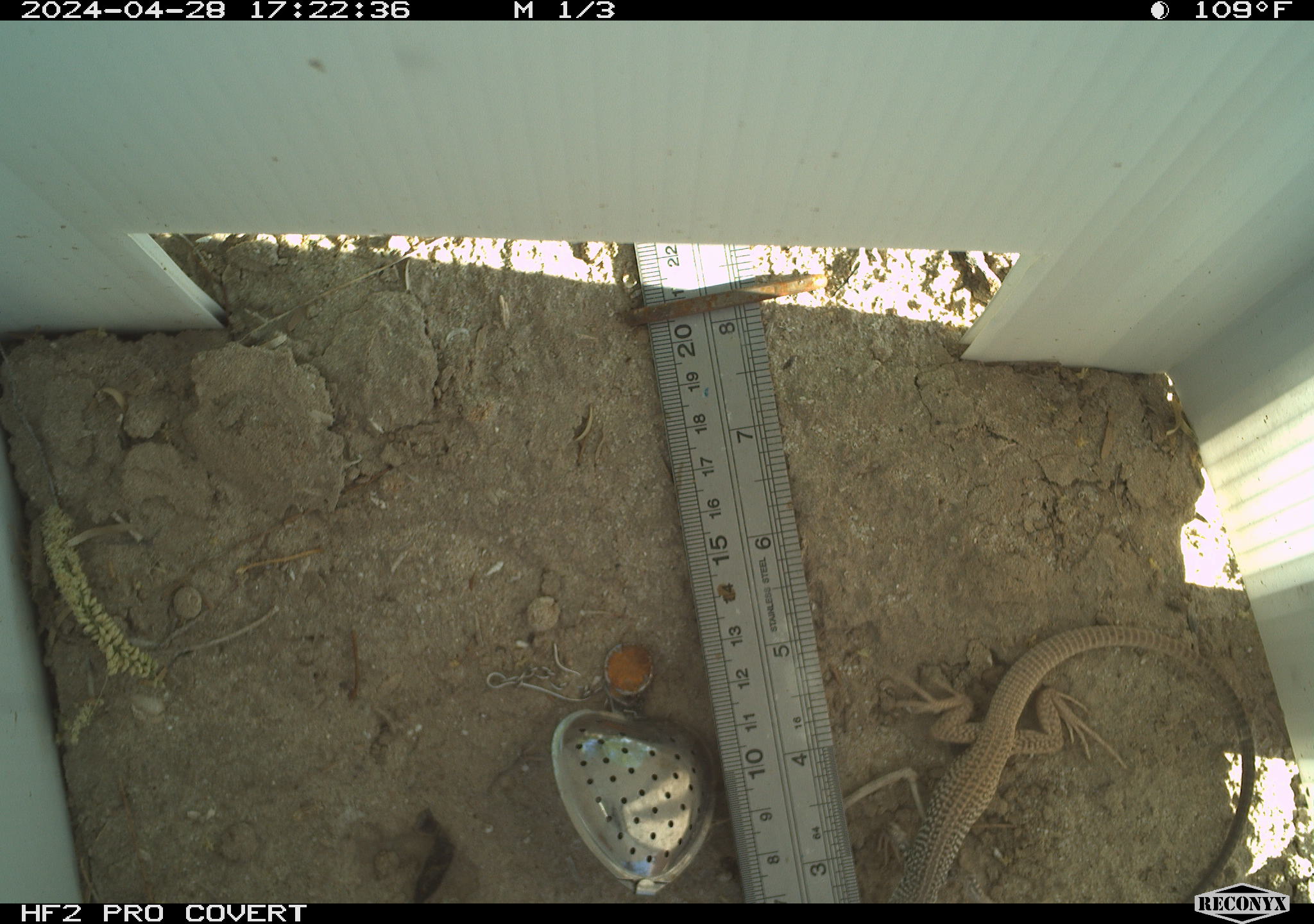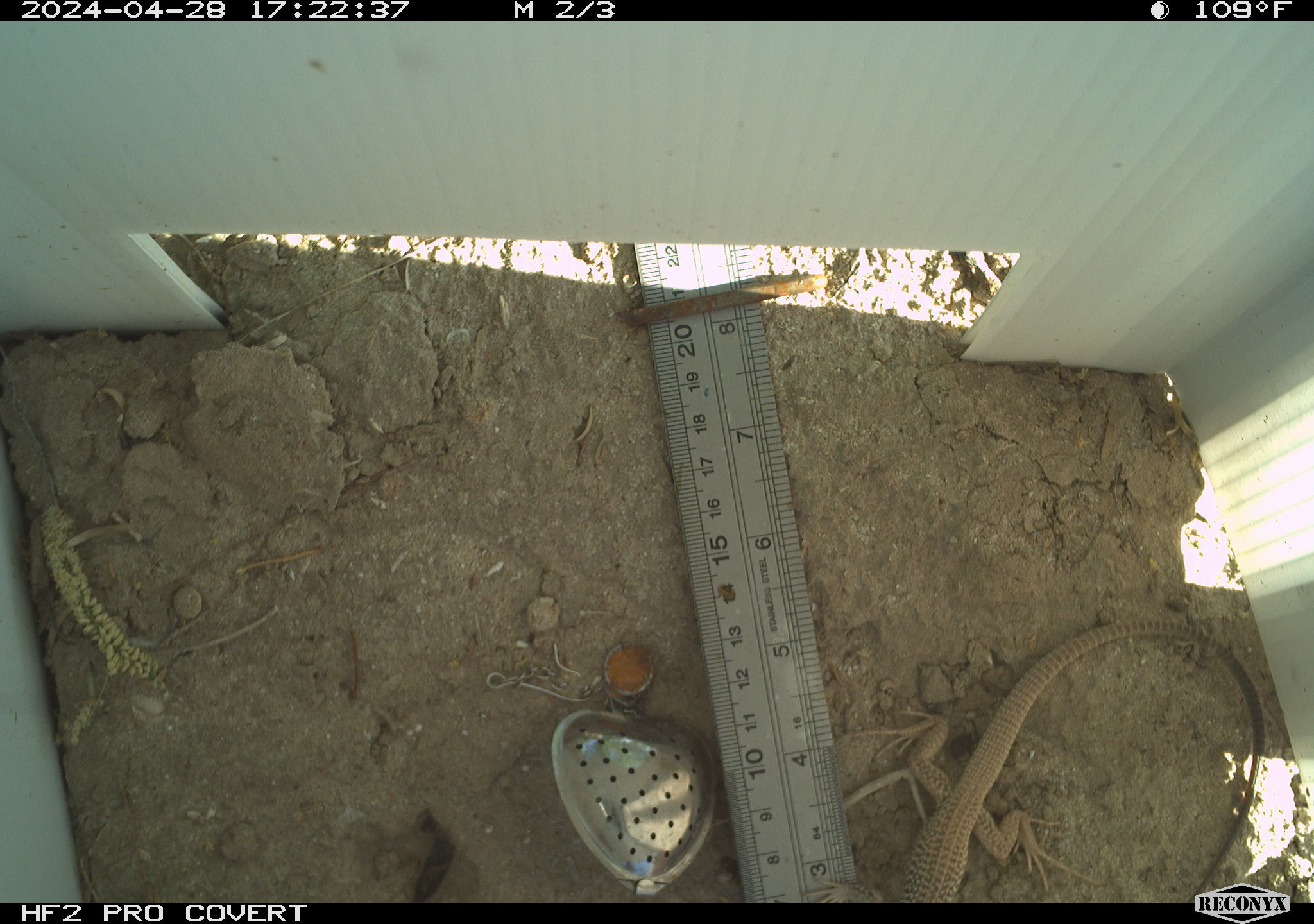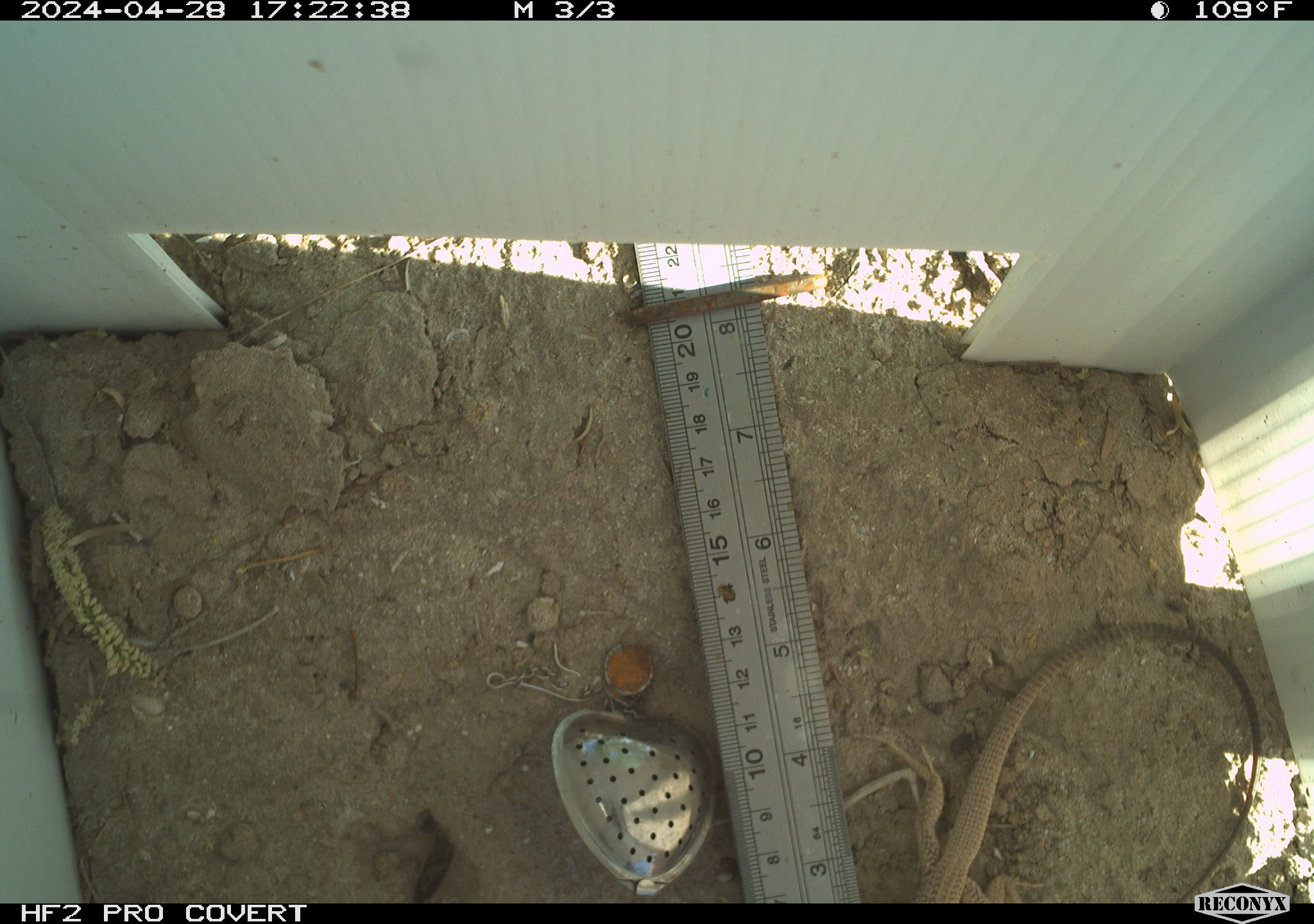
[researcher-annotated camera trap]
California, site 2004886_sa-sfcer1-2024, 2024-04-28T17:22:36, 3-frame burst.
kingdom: Animalia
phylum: Chordata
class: Reptilia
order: Squamata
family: Teiidae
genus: Aspidoscelis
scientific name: Aspidoscelis tigris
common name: western whiptail